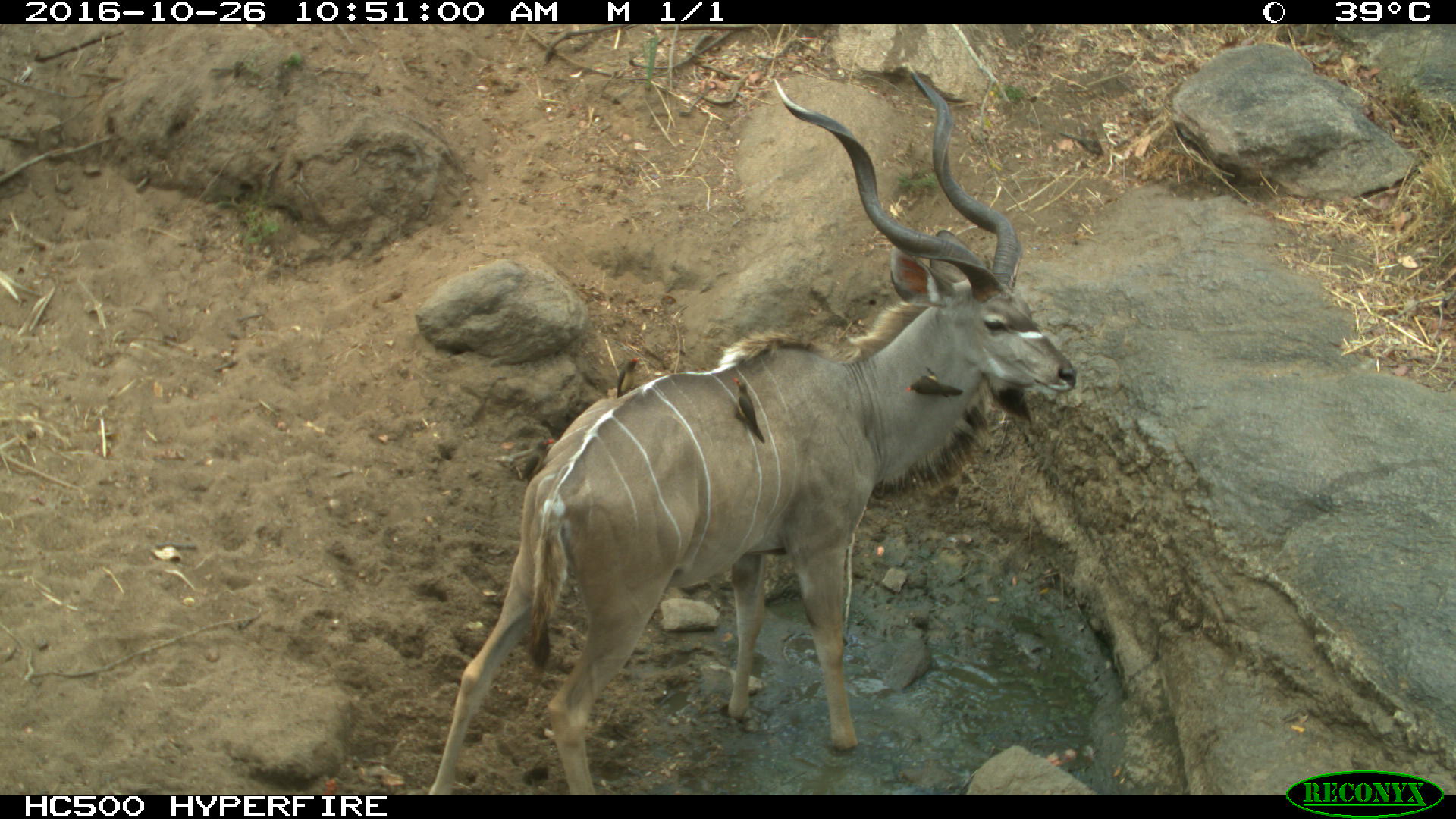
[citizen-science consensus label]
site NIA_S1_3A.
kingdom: Animalia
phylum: Chordata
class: Mammalia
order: Artiodactyla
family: Bovidae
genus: Tragelaphus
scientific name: Tragelaphus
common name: kudu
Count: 1.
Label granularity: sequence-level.